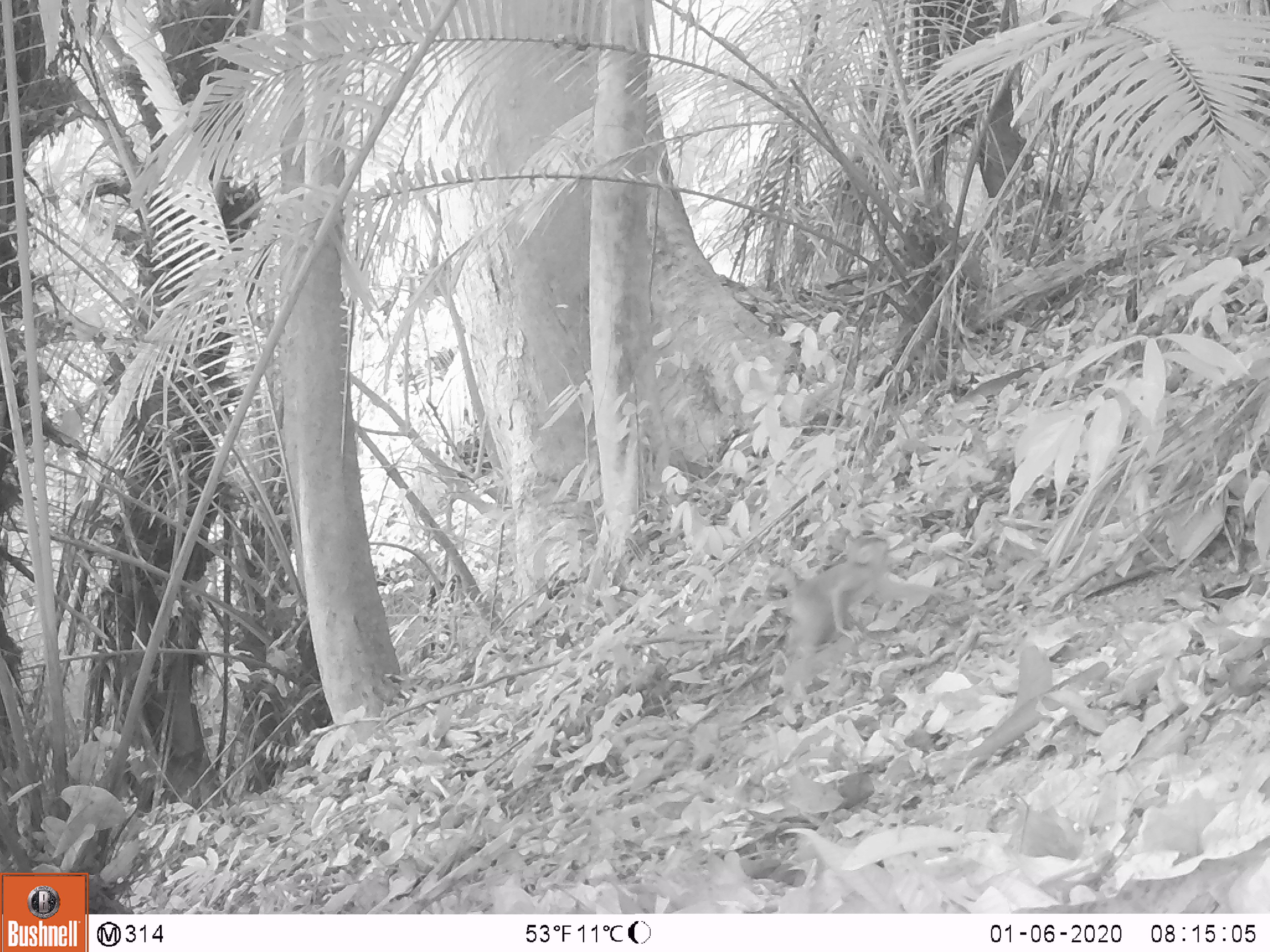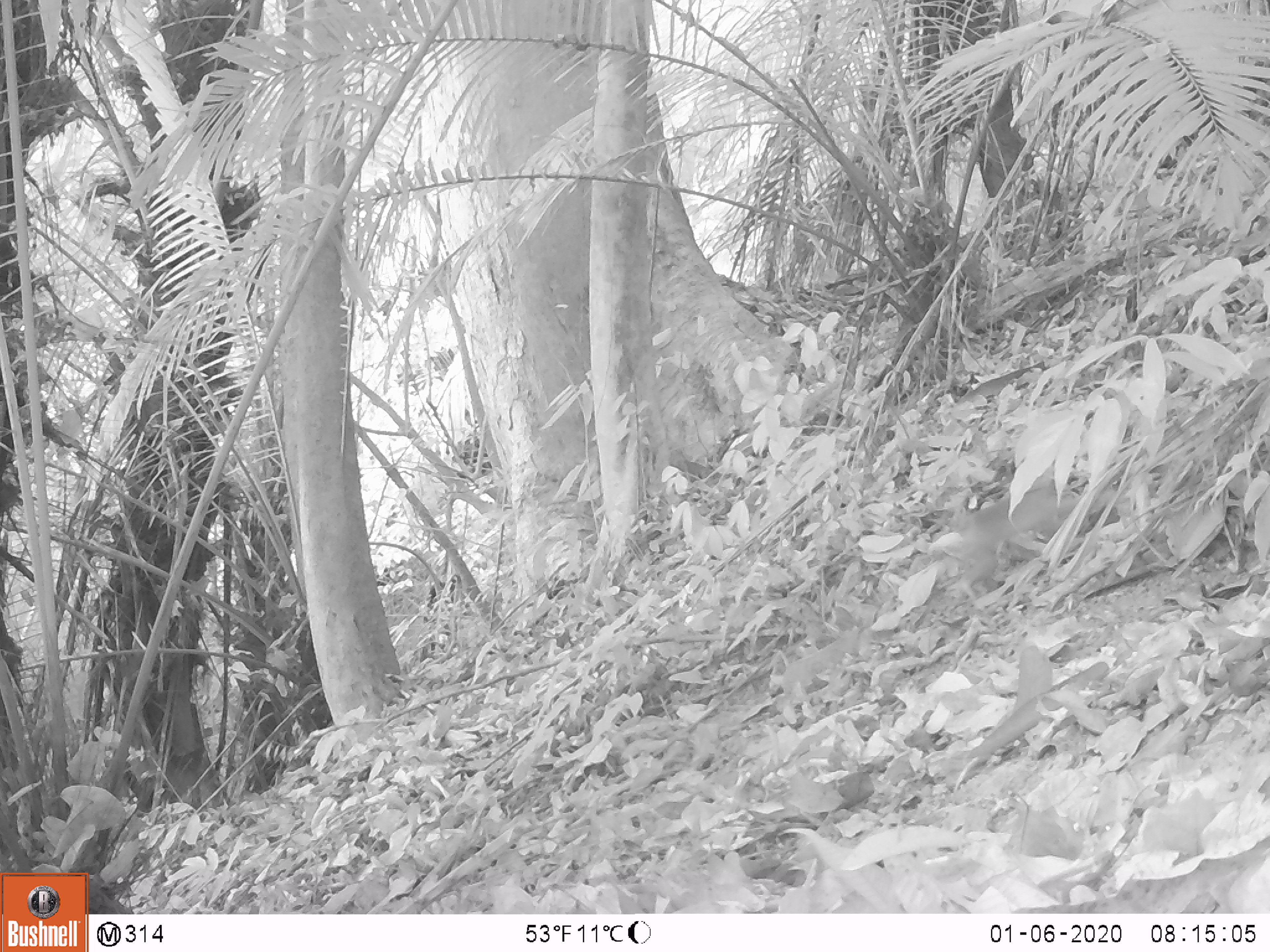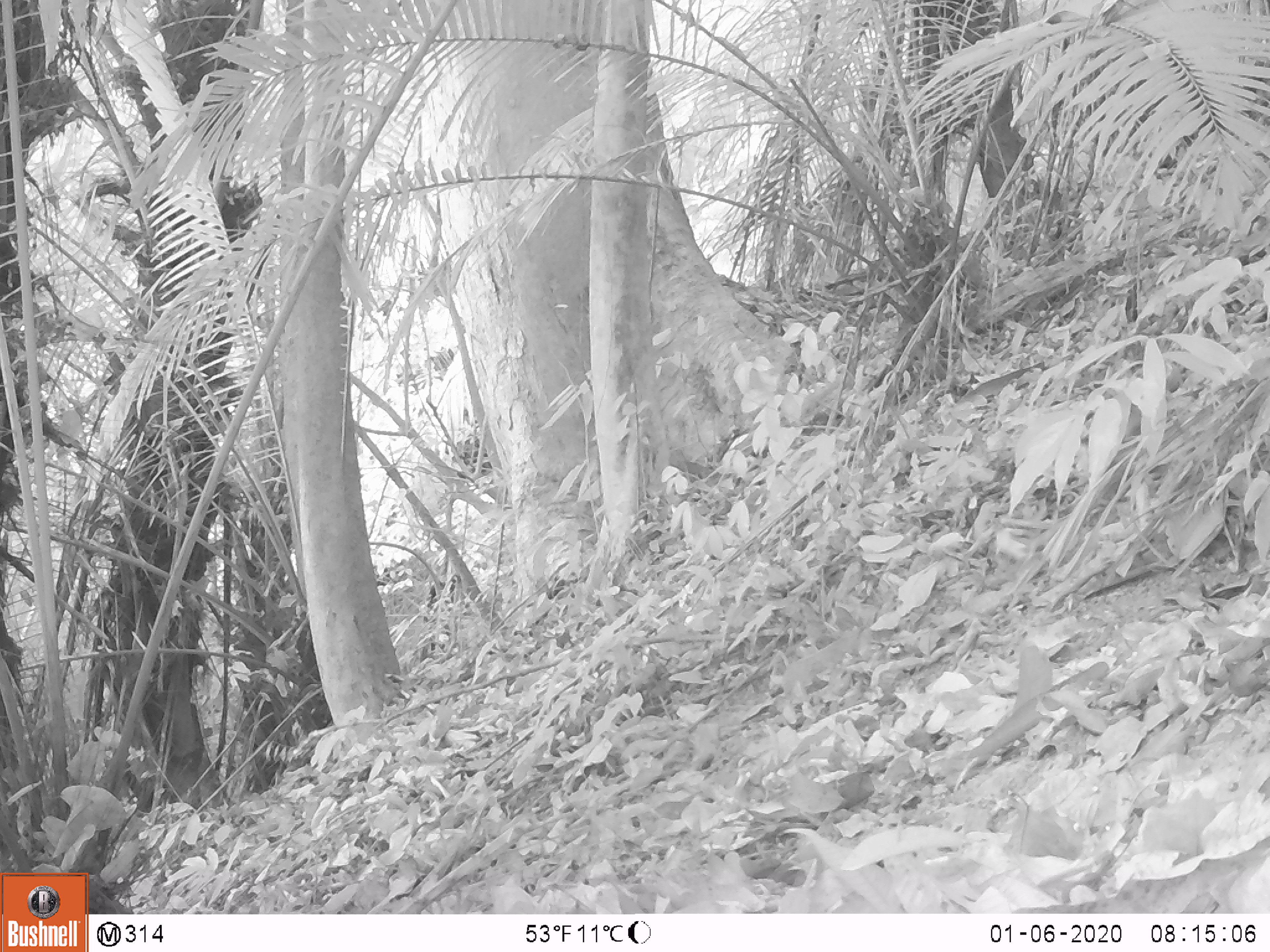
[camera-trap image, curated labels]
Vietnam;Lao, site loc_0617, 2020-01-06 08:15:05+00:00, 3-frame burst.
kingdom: Animalia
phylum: Chordata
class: Mammalia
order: Primates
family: Cercopithecidae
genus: Macaca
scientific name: Macaca nemestrina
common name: pig-tailed macaque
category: pig tailed macaque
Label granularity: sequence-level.